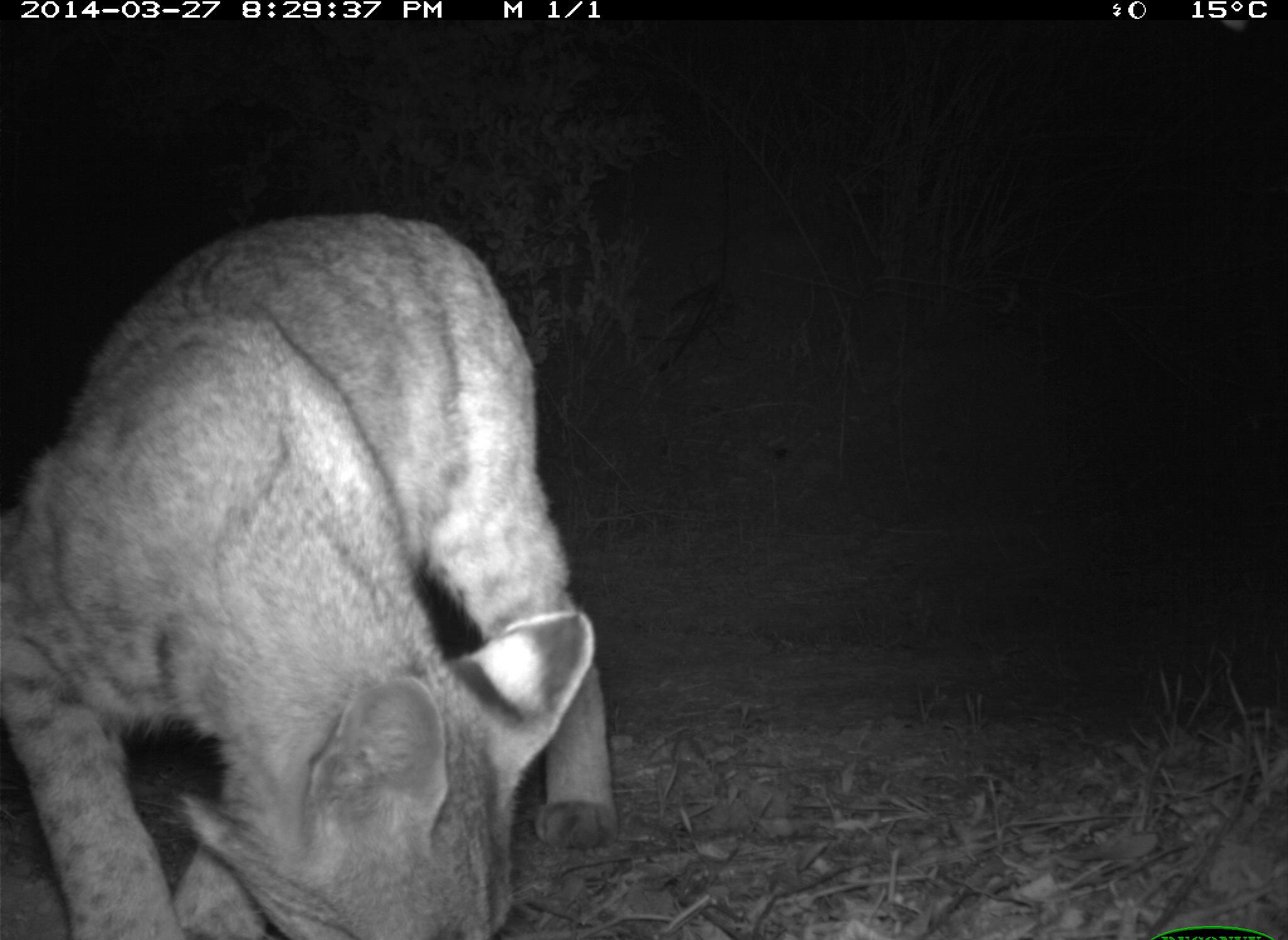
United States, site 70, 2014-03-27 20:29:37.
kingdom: Animalia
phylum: Chordata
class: Mammalia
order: Carnivora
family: Felidae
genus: Lynx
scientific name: Lynx rufus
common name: bobcat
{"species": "bobcat (Lynx rufus)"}